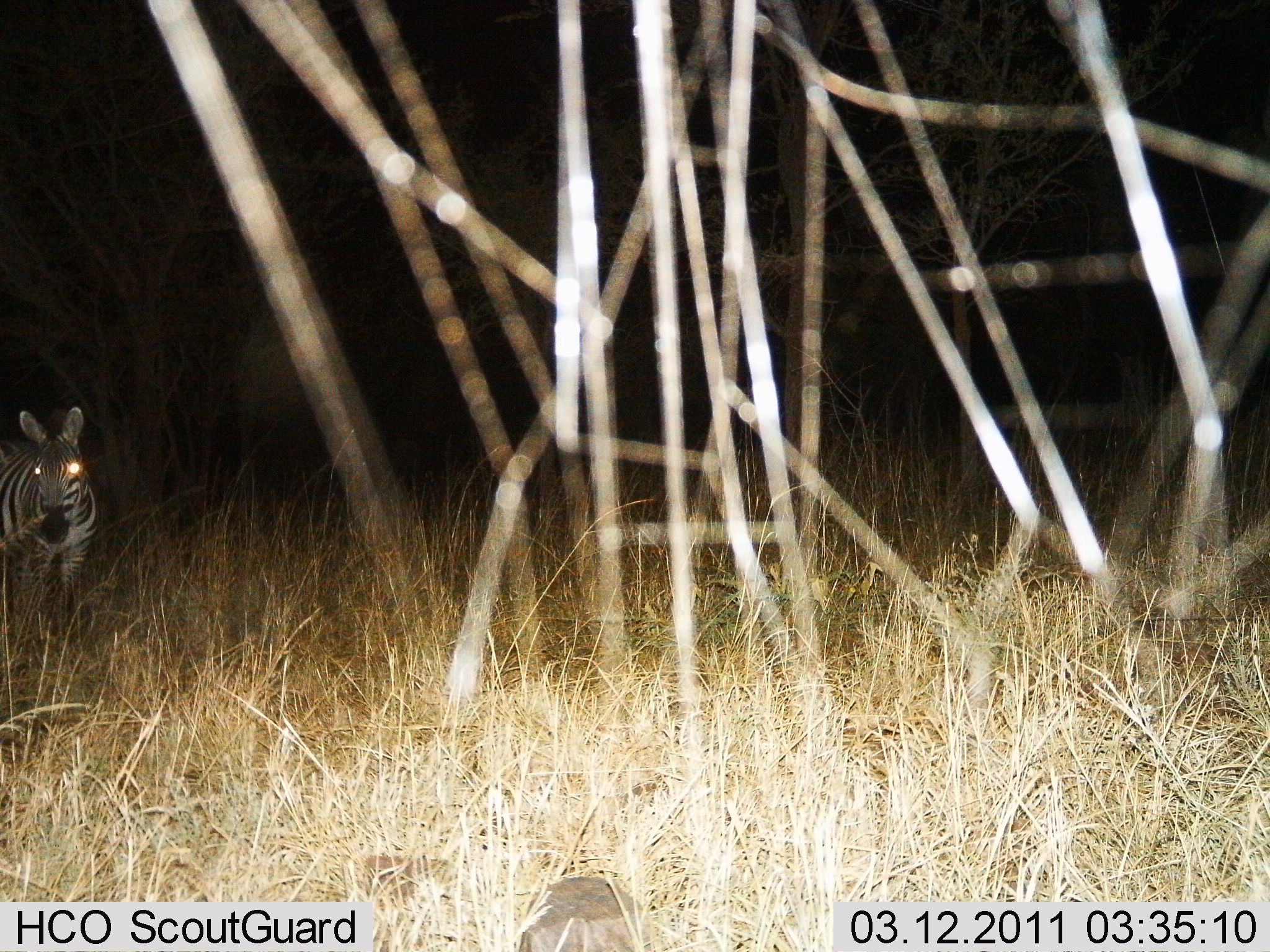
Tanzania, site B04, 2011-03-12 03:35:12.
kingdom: Animalia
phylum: Chordata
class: Mammalia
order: Perissodactyla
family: Equidae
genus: Equus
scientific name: Equus quagga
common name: plains zebra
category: zebra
Zebra (plains zebra) (Equus quagga), count 1. Behavior (volunteer vote fractions): standing 92%, resting 0%, moving 8%, interacting 0%. Young present (vote fraction): 0%. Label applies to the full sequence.